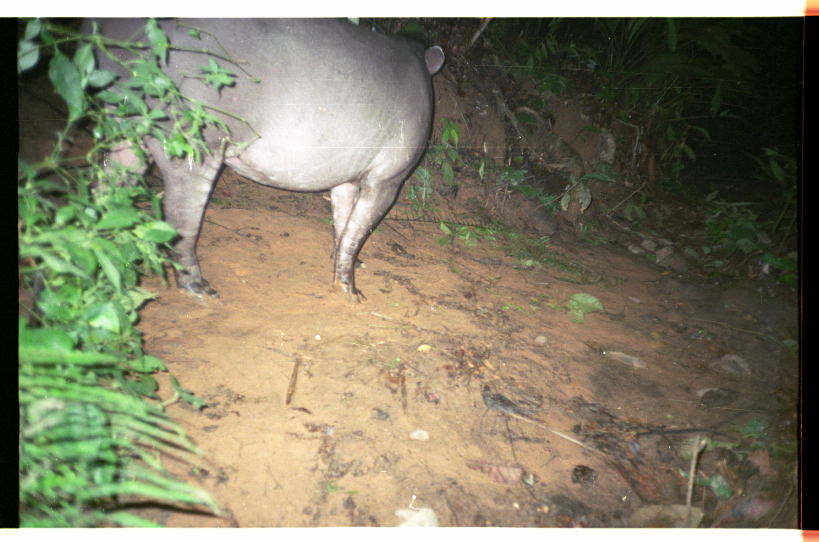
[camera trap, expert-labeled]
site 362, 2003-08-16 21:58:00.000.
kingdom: Animalia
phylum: Chordata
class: Mammalia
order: Perissodactyla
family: Tapiridae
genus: Tapirus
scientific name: Tapirus terrestris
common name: south american tapir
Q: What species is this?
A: Tapirus terrestris (south american tapir).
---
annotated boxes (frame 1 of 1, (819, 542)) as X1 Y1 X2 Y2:
tapirus terrestris: 83 18 445 305